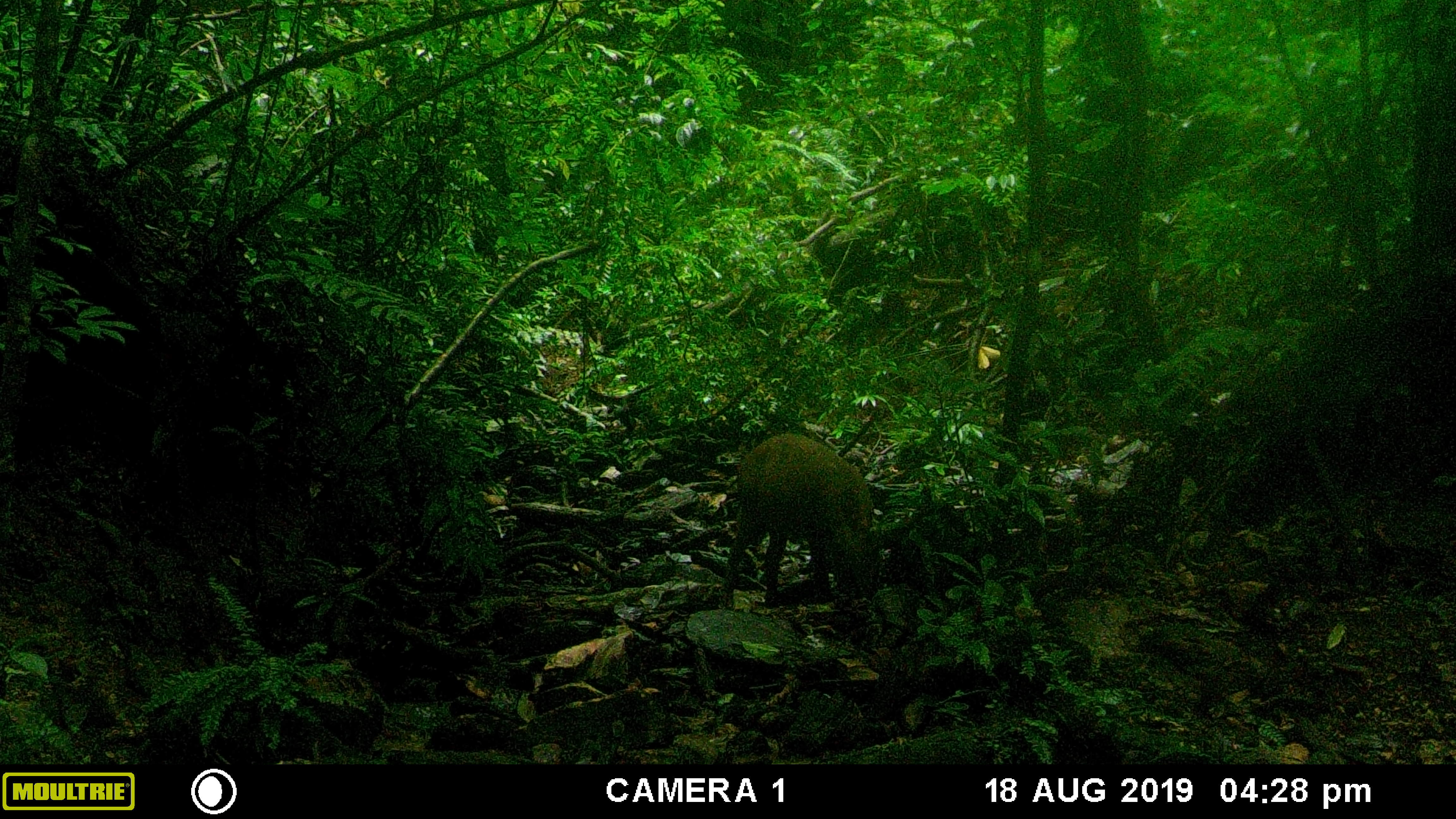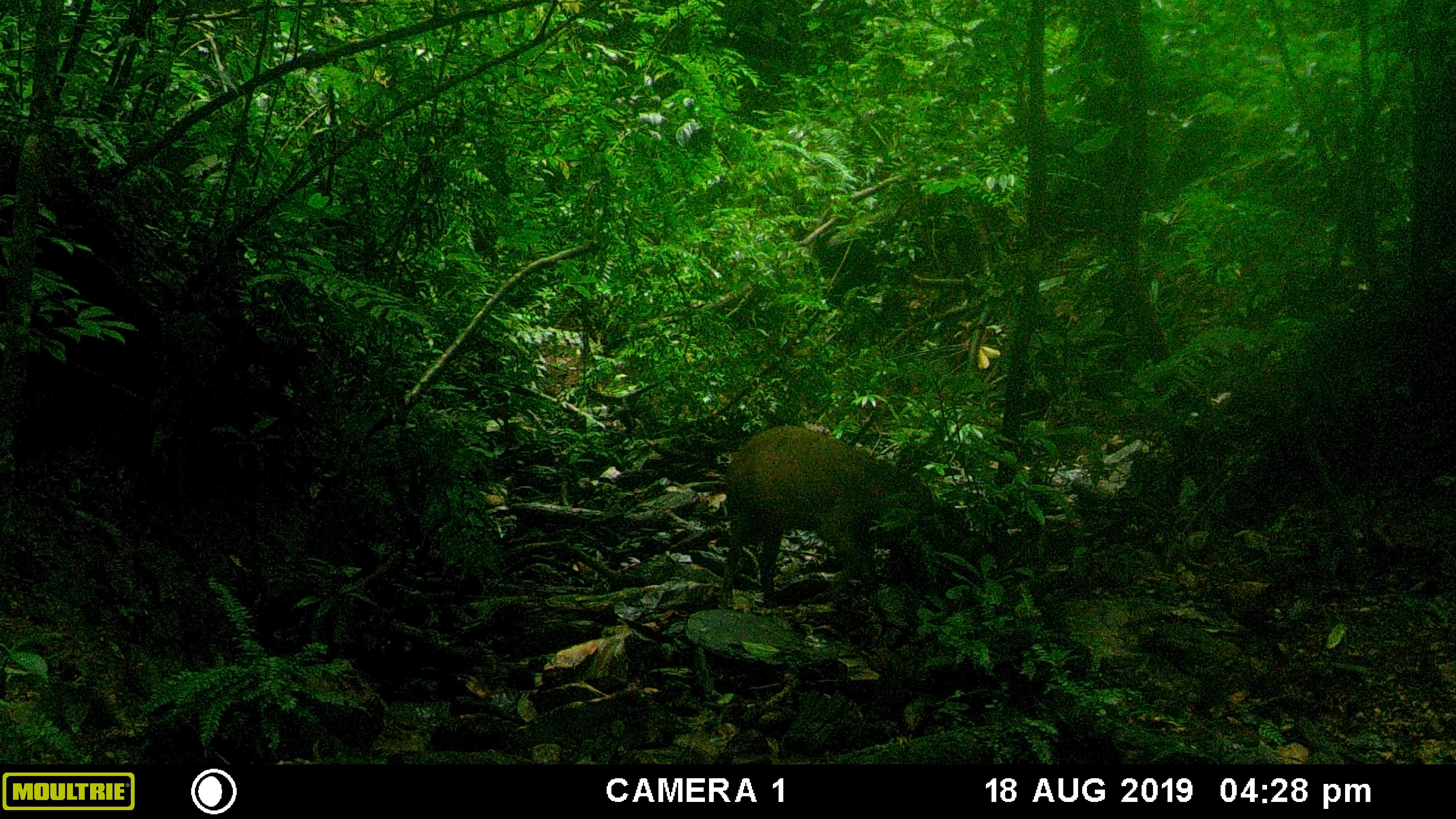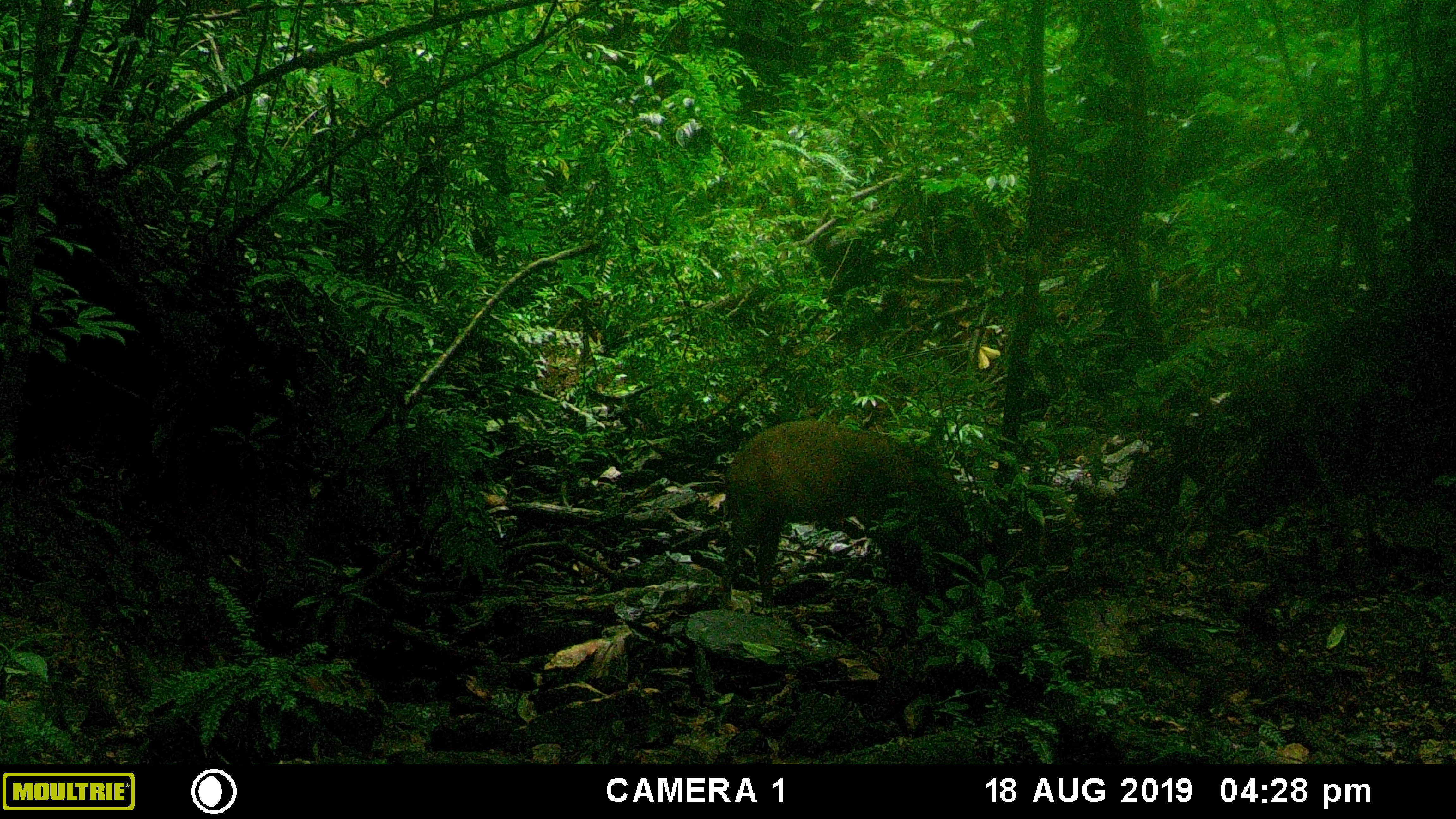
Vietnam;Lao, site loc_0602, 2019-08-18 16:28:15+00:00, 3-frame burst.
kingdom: Animalia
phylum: Chordata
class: Mammalia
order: Artiodactyla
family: Suidae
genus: Sus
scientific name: Sus scrofa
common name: eurasian wild pig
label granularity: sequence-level